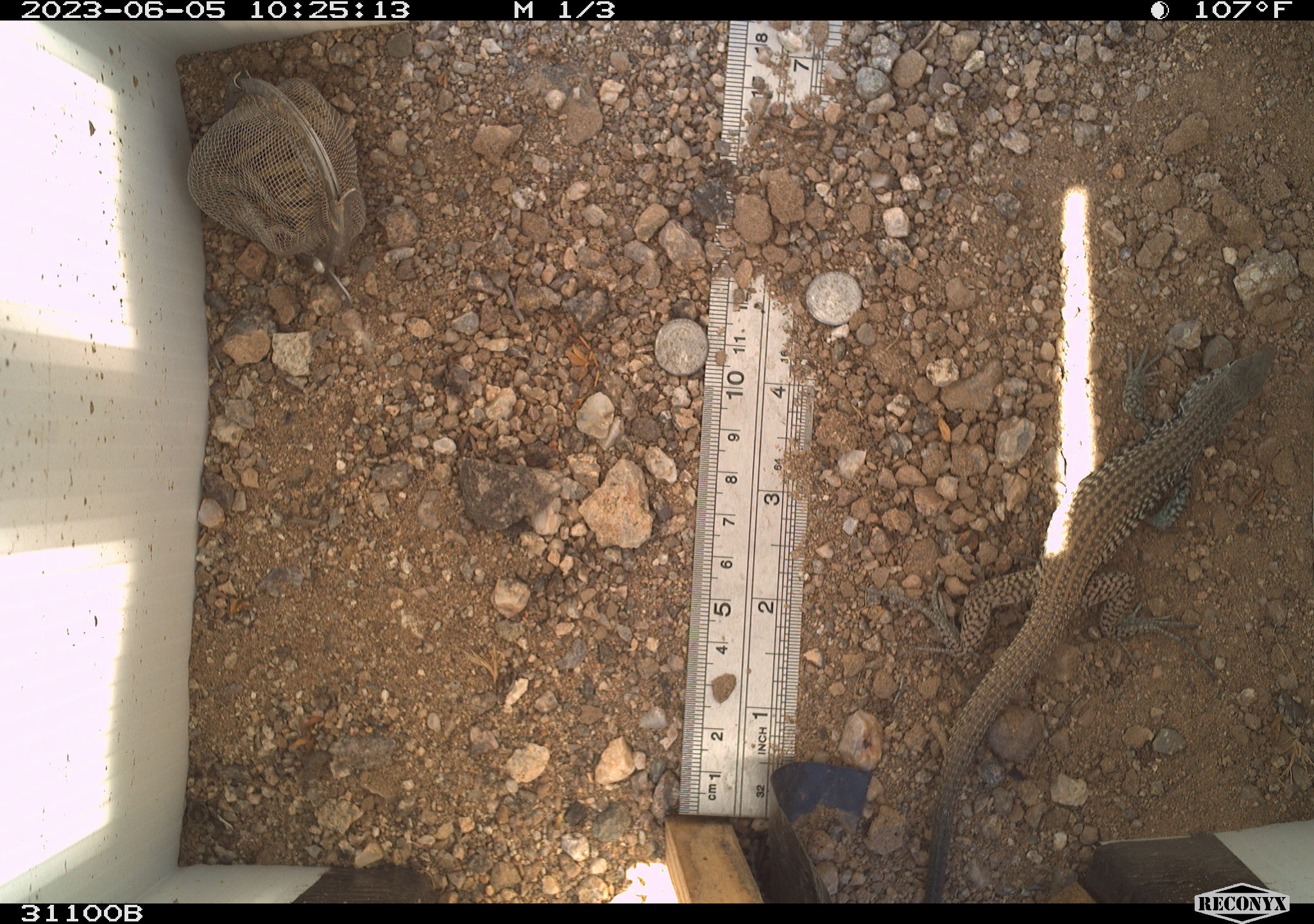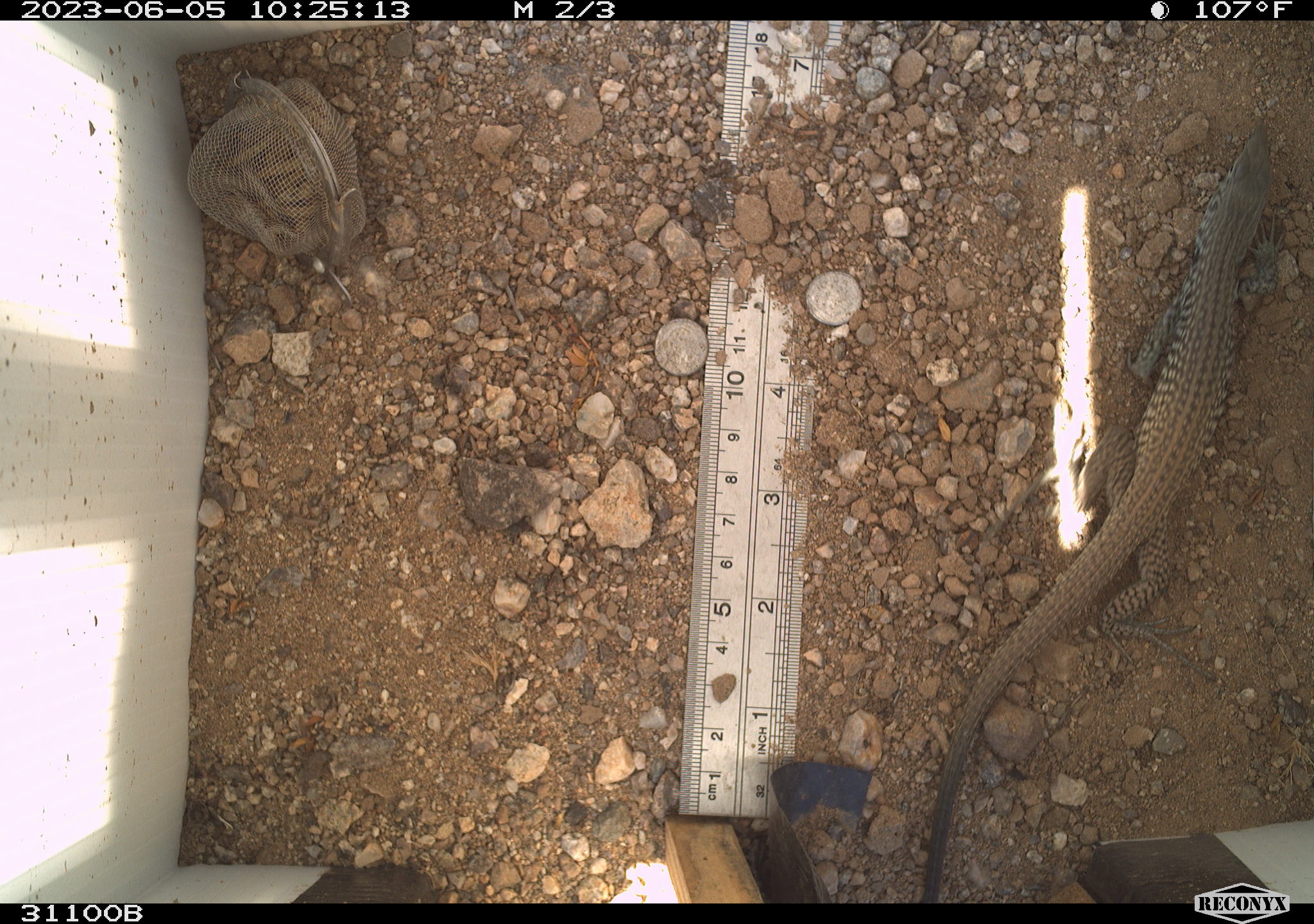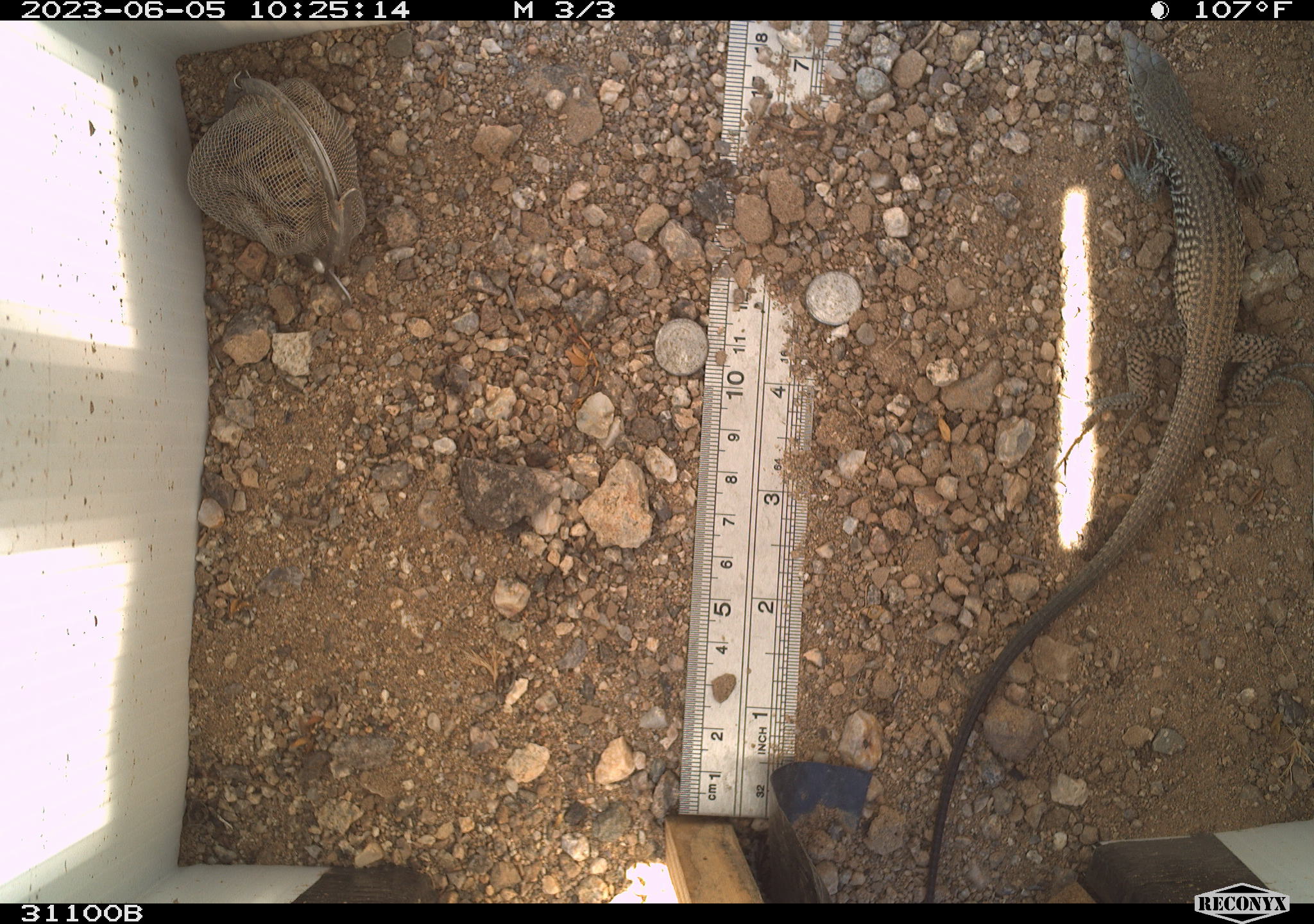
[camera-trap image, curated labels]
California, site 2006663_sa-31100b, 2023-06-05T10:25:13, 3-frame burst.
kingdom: Animalia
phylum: Chordata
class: Reptilia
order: Squamata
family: Teiidae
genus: Aspidoscelis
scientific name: Aspidoscelis tigris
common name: western whiptail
Western whiptail (Aspidoscelis tigris).